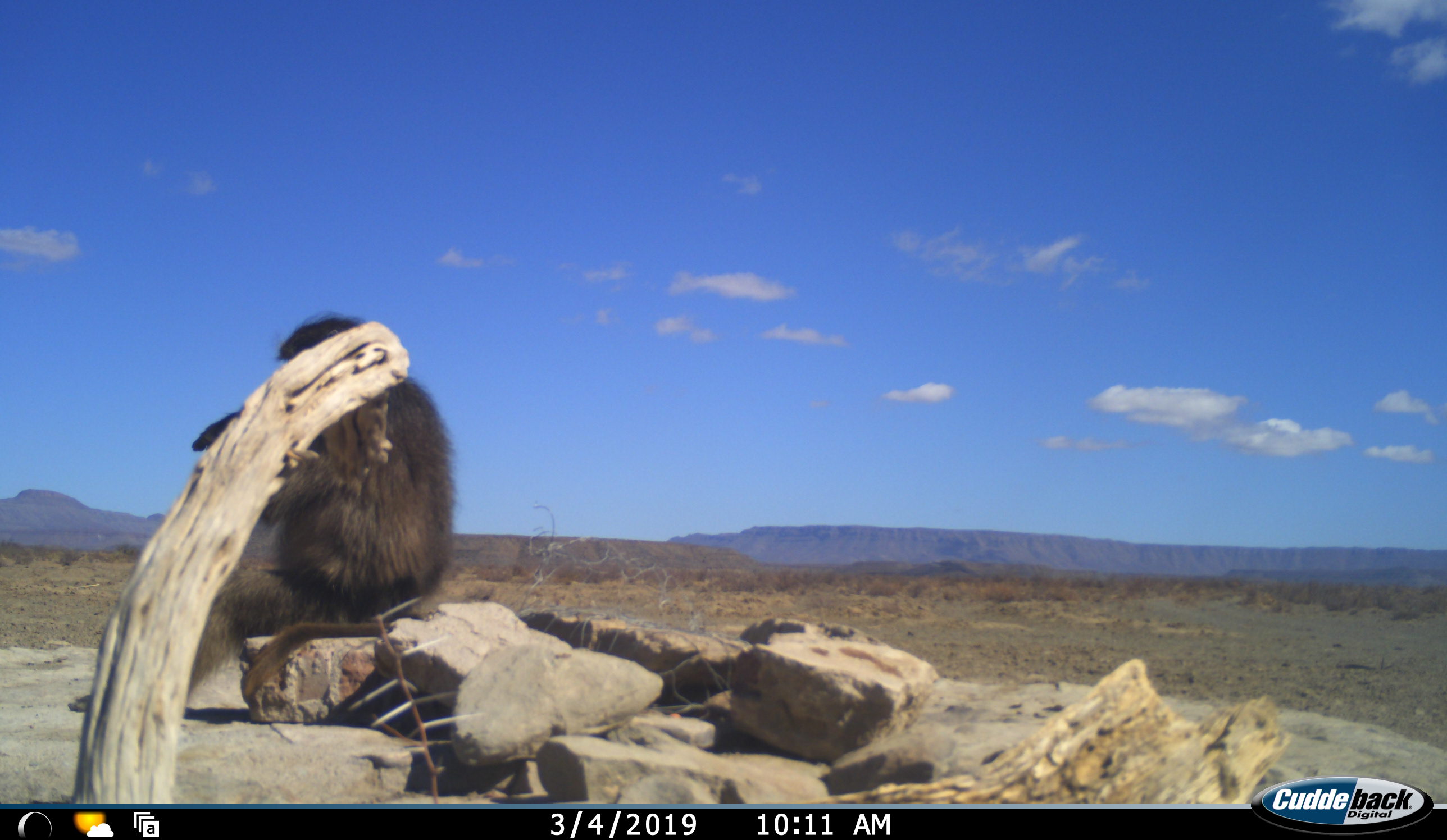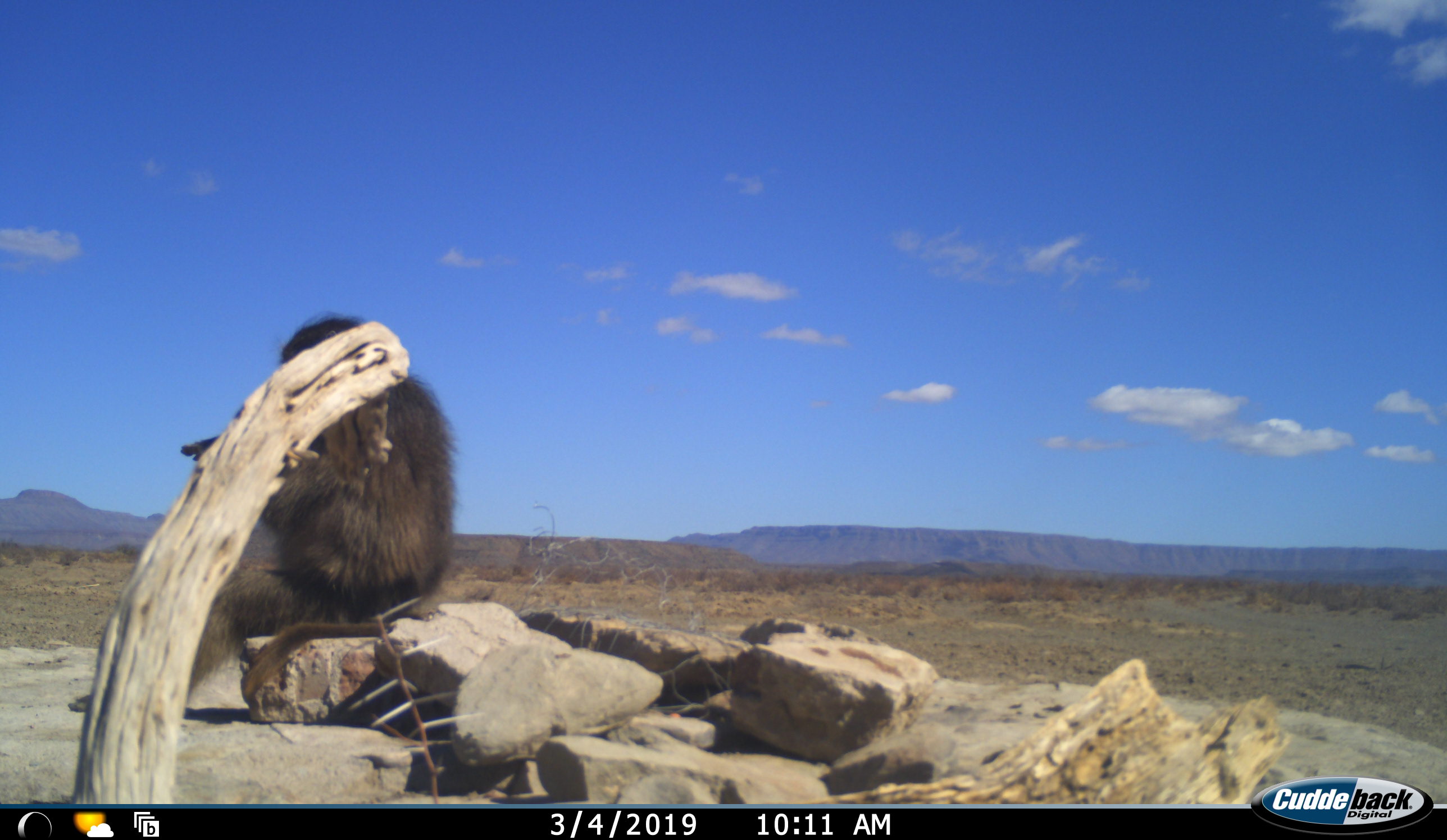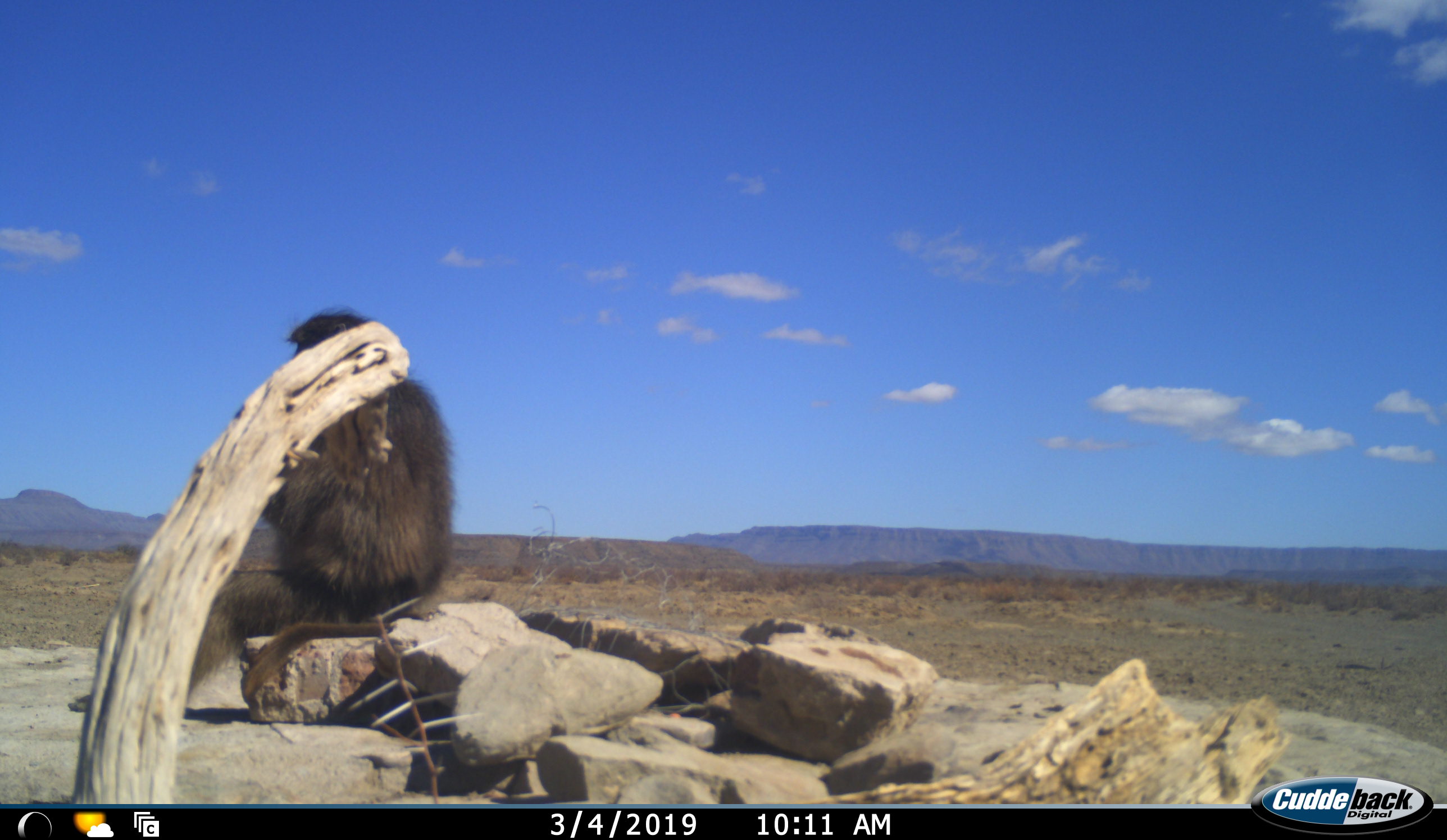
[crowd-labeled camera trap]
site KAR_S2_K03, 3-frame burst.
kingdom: Animalia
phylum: Chordata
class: Mammalia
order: Primates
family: Cercopithecidae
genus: Papio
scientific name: Papio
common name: baboon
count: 1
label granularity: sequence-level